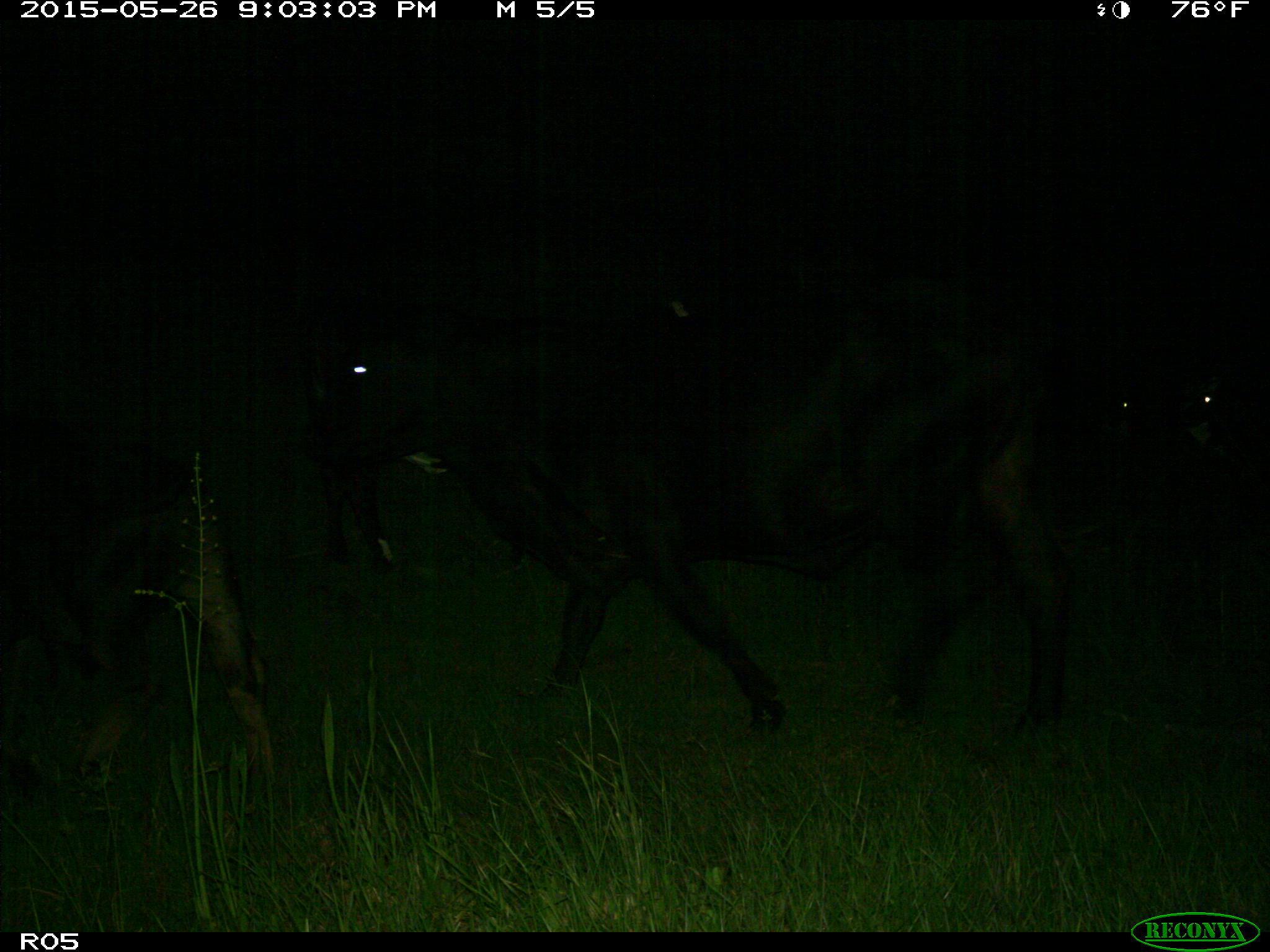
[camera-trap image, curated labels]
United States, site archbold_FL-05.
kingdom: Animalia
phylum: Chordata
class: Mammalia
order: Artiodactyla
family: Bovidae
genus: Bos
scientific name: Bos taurus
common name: domestic cow